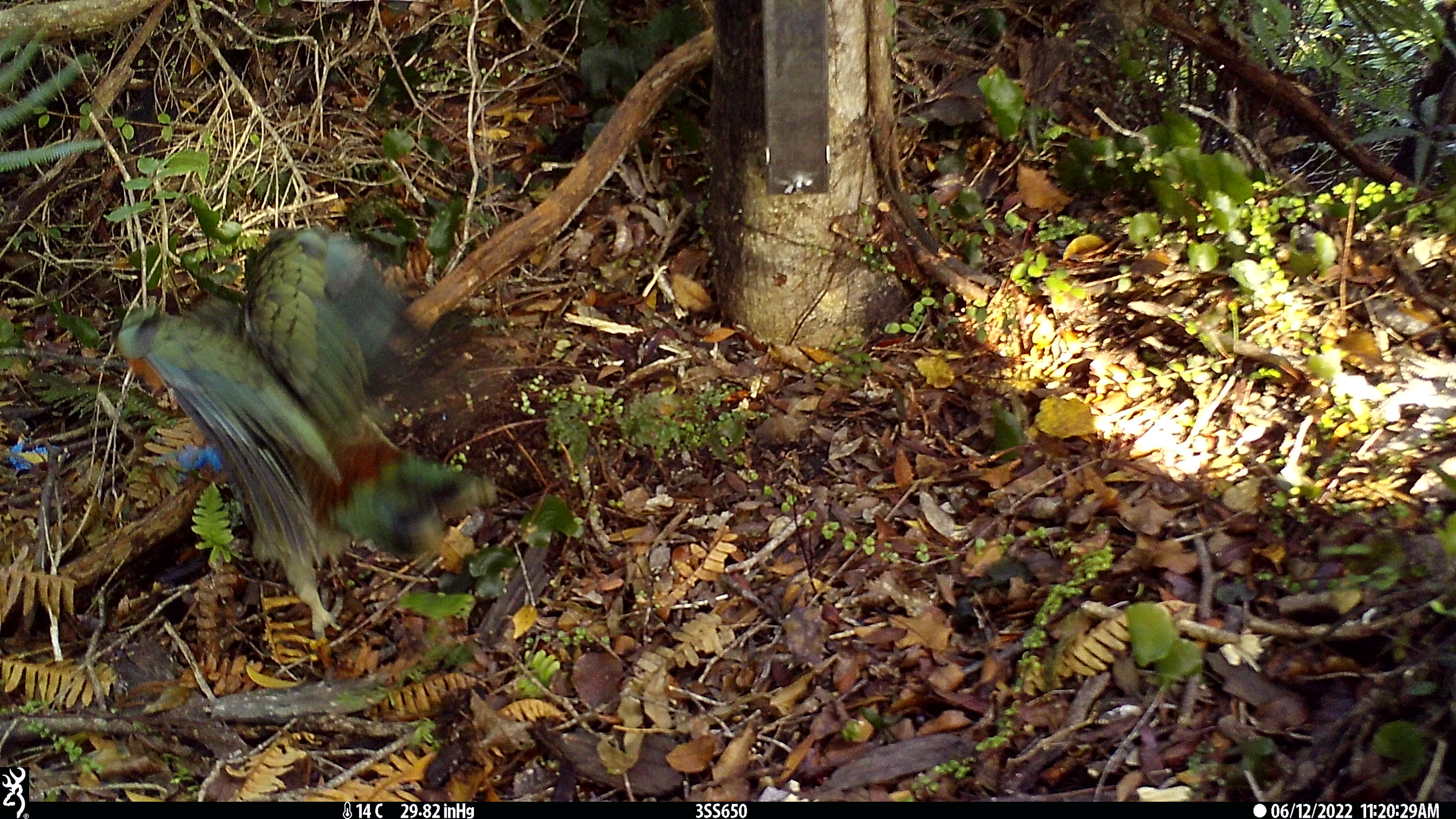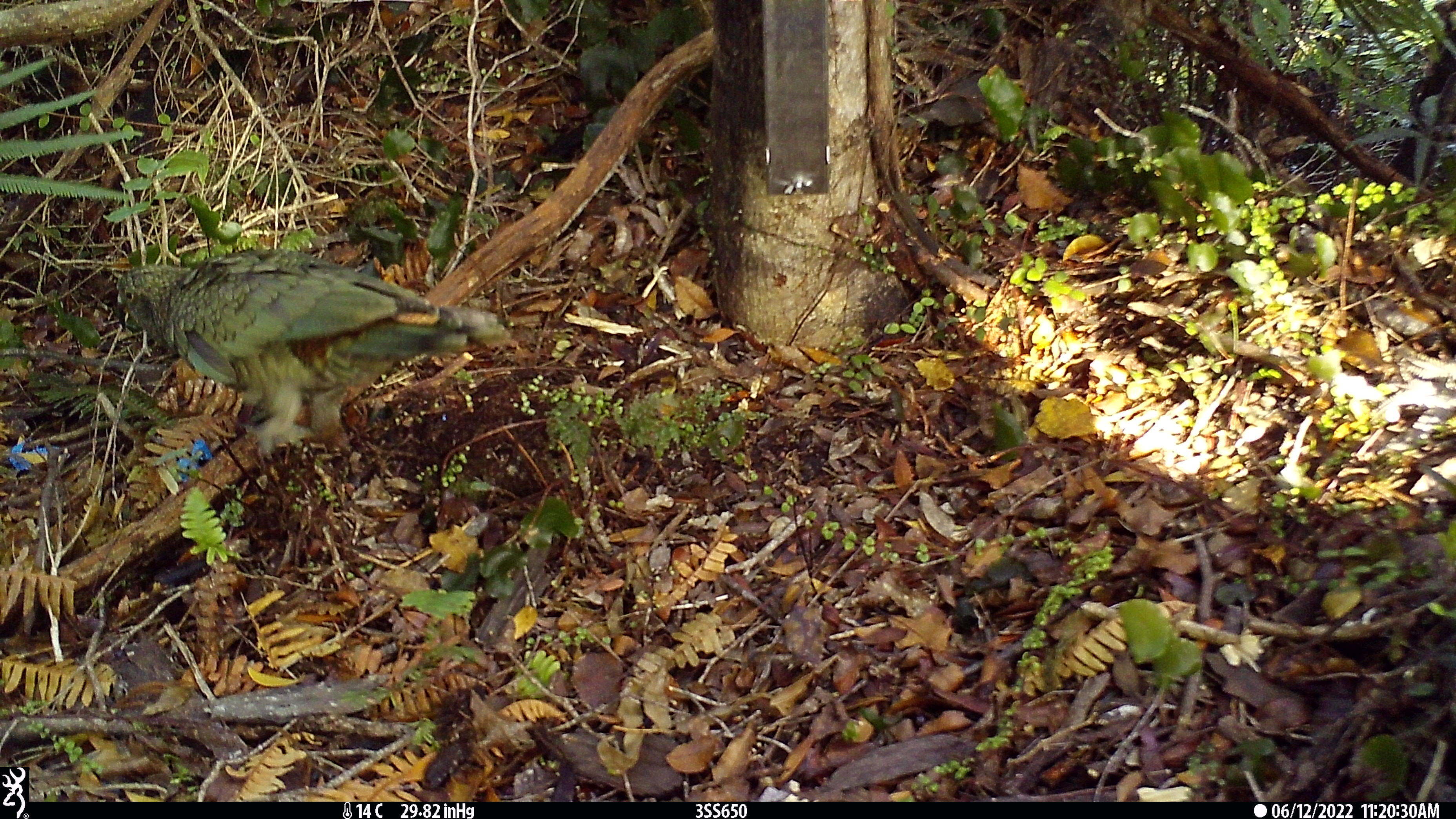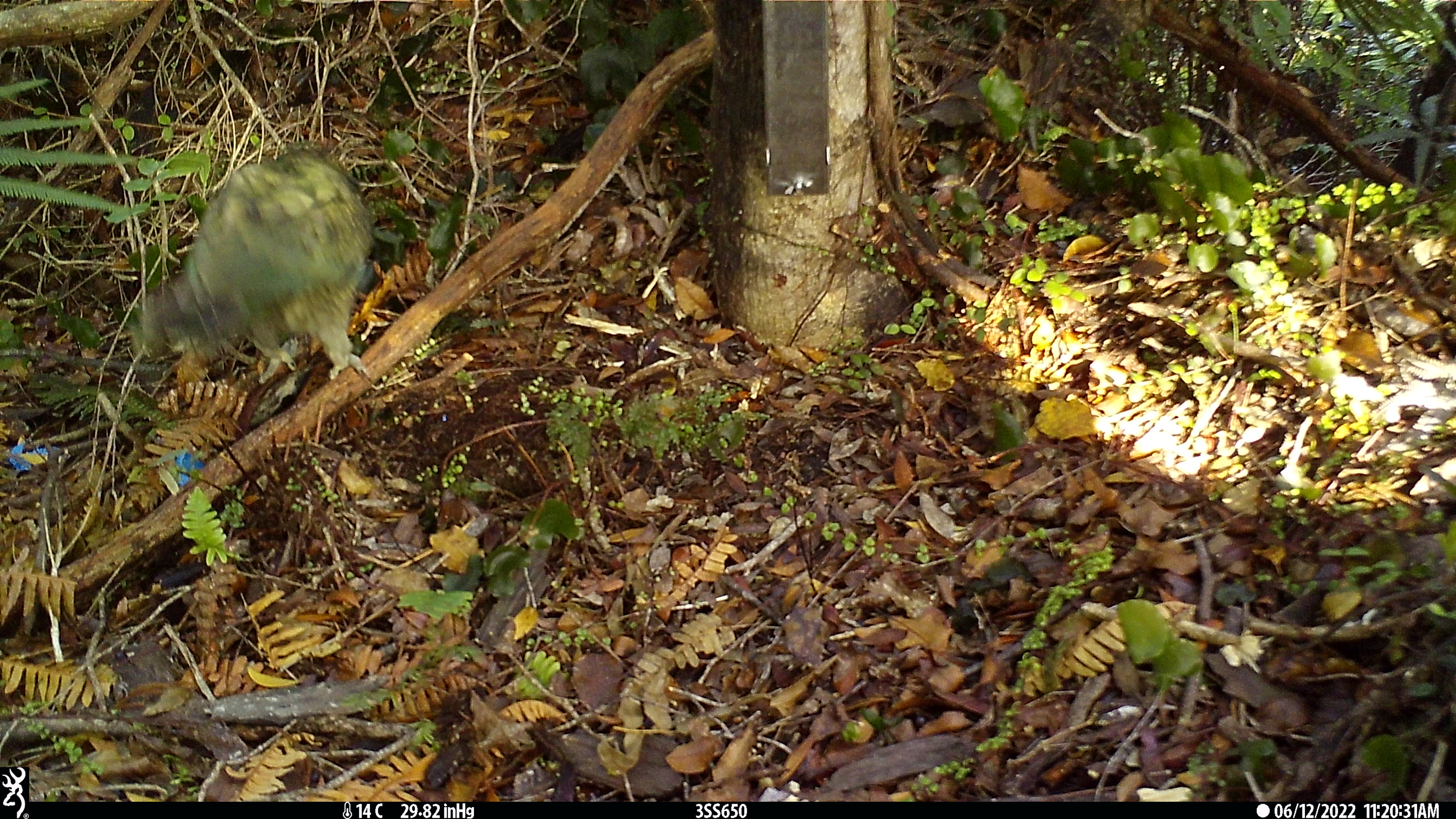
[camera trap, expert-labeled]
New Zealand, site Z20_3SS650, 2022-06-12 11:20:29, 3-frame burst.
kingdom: Animalia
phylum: Chordata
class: Aves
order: Psittaciformes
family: Strigopidae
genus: Nestor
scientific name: Nestor notabilis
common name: kea